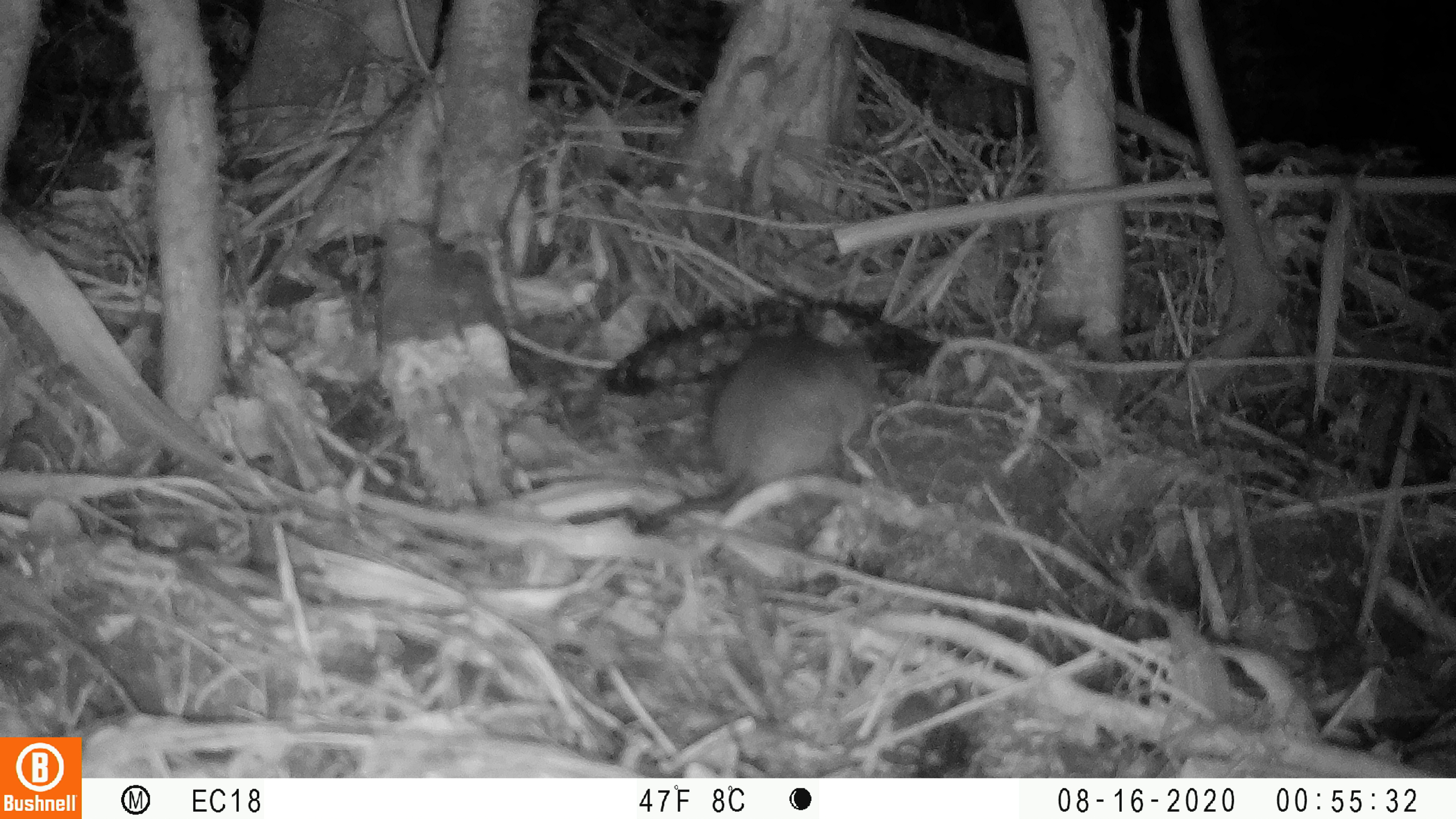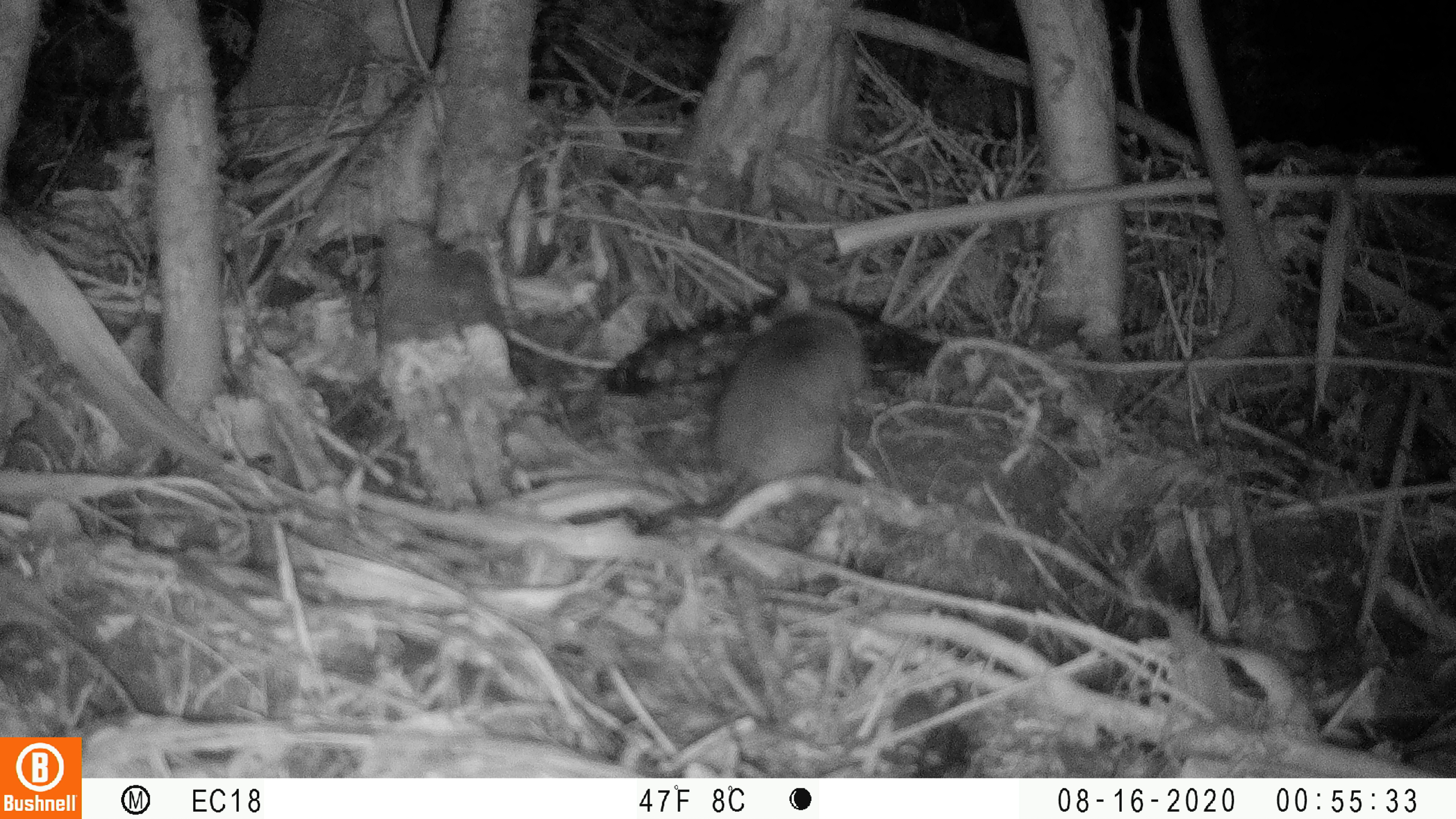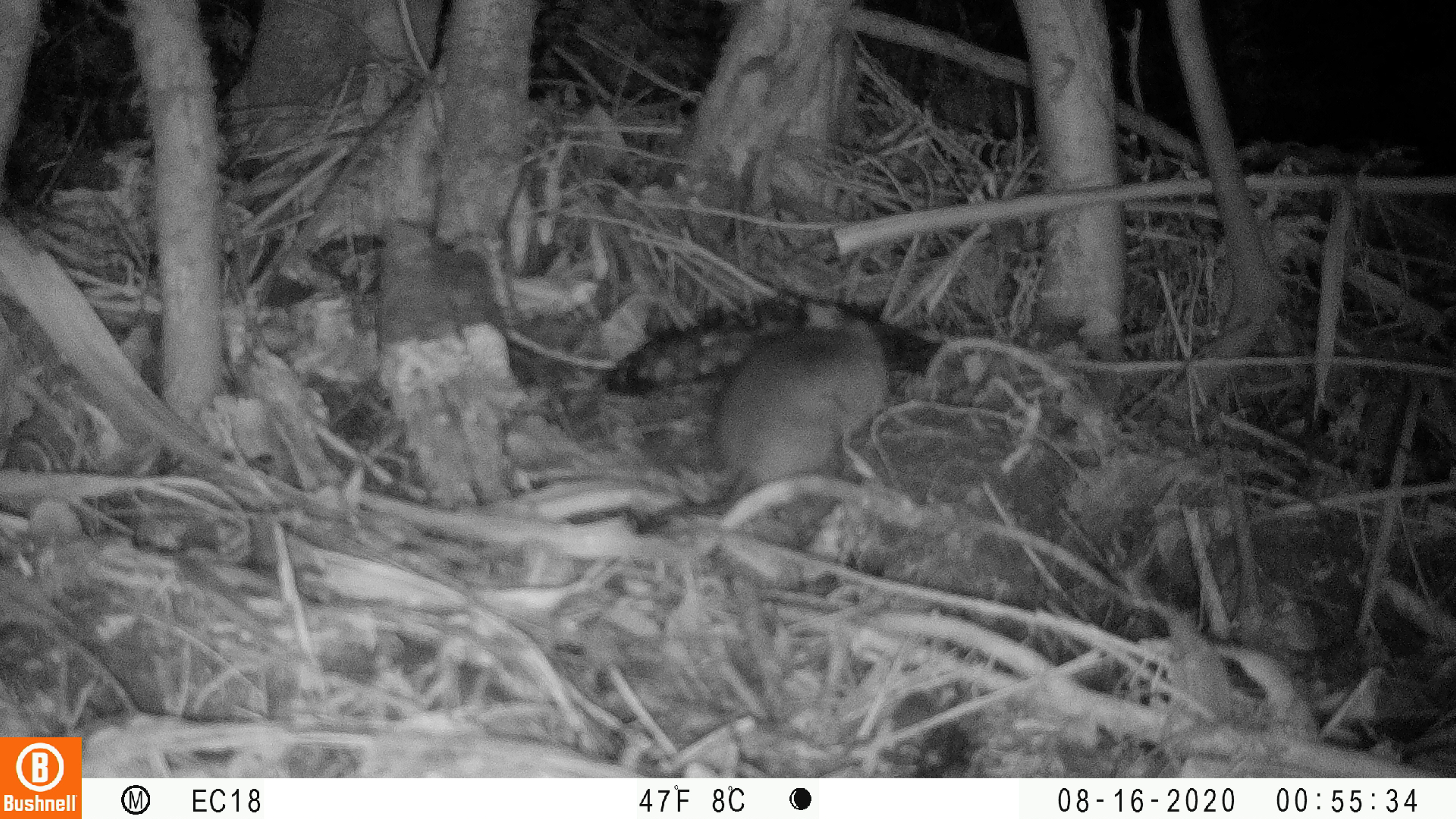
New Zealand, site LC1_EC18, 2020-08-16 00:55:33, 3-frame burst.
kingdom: Animalia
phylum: Chordata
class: Mammalia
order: Rodentia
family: Muridae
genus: Rattus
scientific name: Rattus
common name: rat